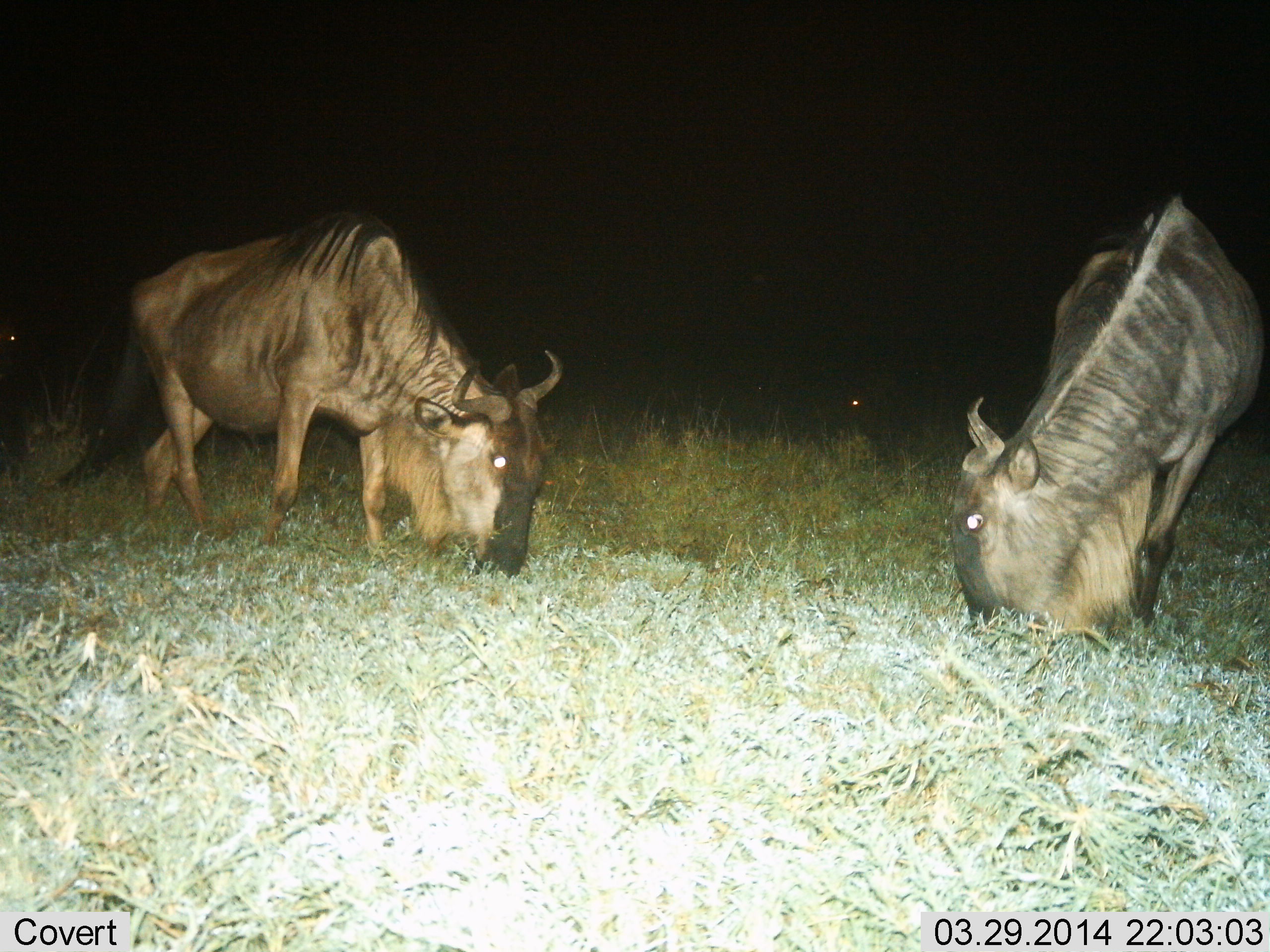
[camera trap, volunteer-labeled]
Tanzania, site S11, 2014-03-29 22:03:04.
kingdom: Animalia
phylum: Chordata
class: Mammalia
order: Artiodactyla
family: Bovidae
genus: Connochaetes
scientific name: Connochaetes taurinus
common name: blue wildebeest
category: wildebeest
Wildebeest (blue wildebeest) (Connochaetes taurinus), count 2. Behavior (volunteer vote fractions): standing 30%, resting 0%, moving 0%, interacting 0%. Young present (vote fraction): 0%. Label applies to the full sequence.